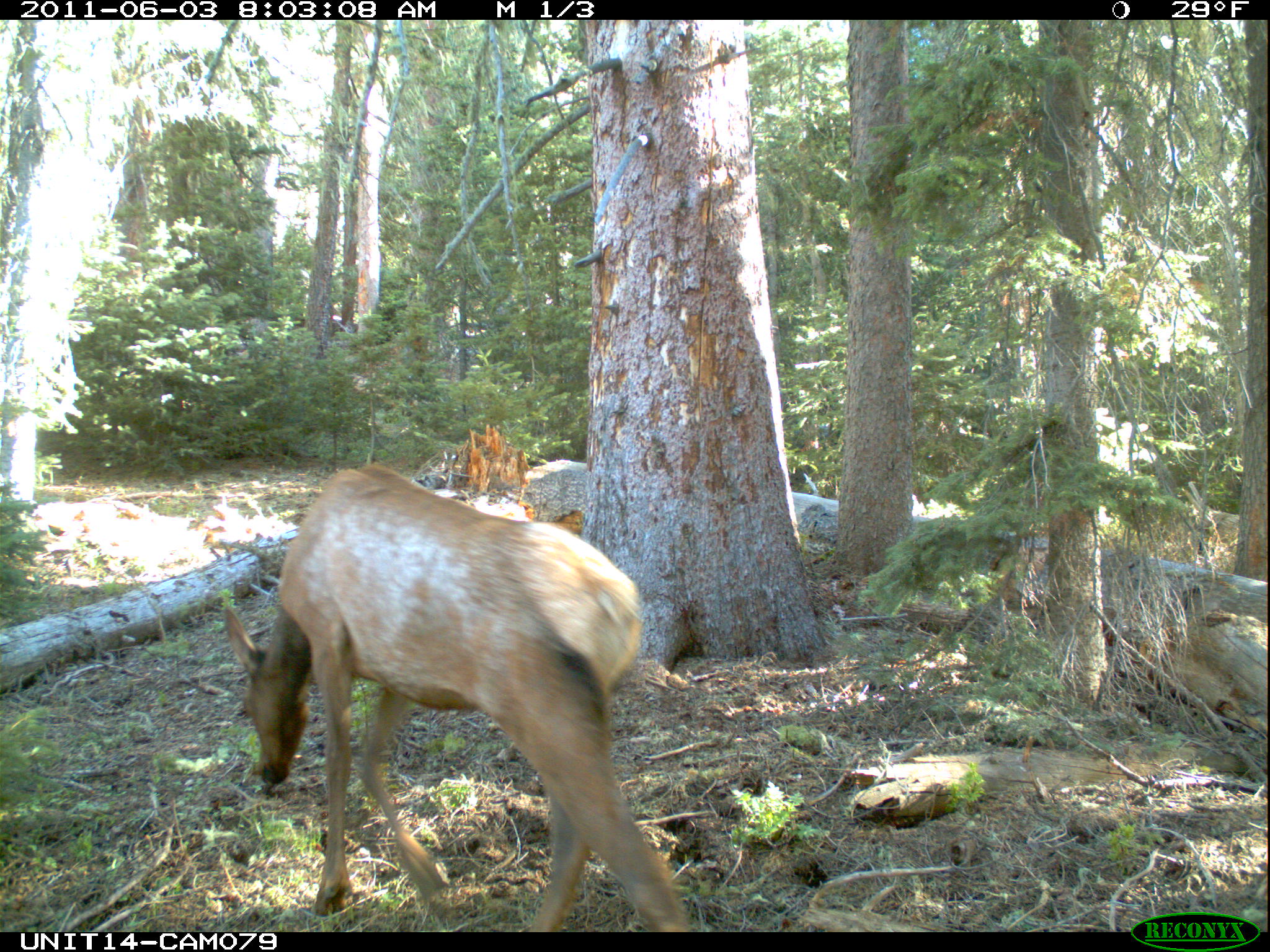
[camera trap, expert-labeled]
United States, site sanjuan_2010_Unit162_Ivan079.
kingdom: Animalia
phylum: Chordata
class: Mammalia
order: Artiodactyla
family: Cervidae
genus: Cervus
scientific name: Cervus elaphus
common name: red deer